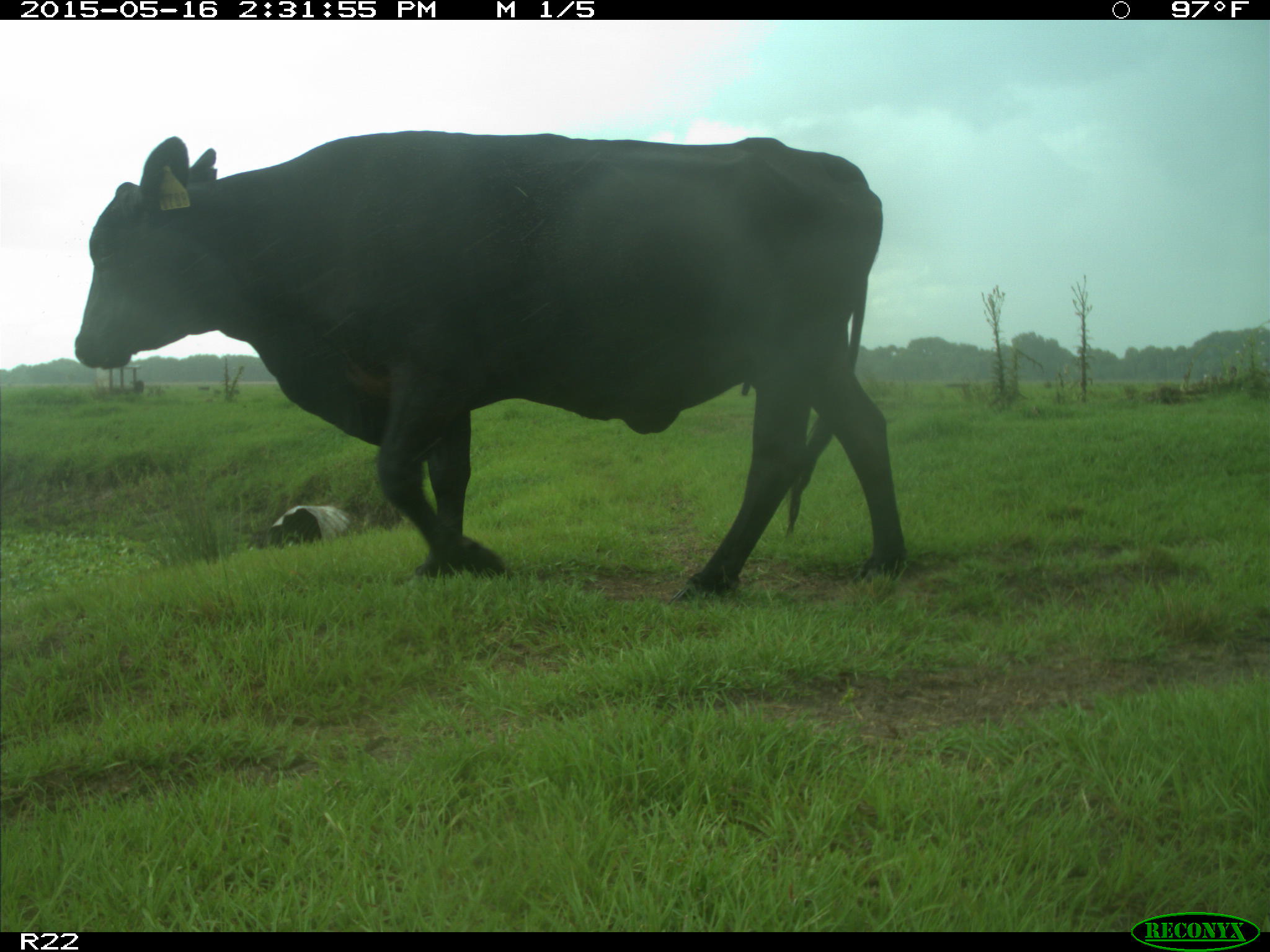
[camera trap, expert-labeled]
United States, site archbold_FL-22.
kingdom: Animalia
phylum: Chordata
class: Mammalia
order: Artiodactyla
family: Bovidae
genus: Bos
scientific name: Bos taurus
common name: domestic cow